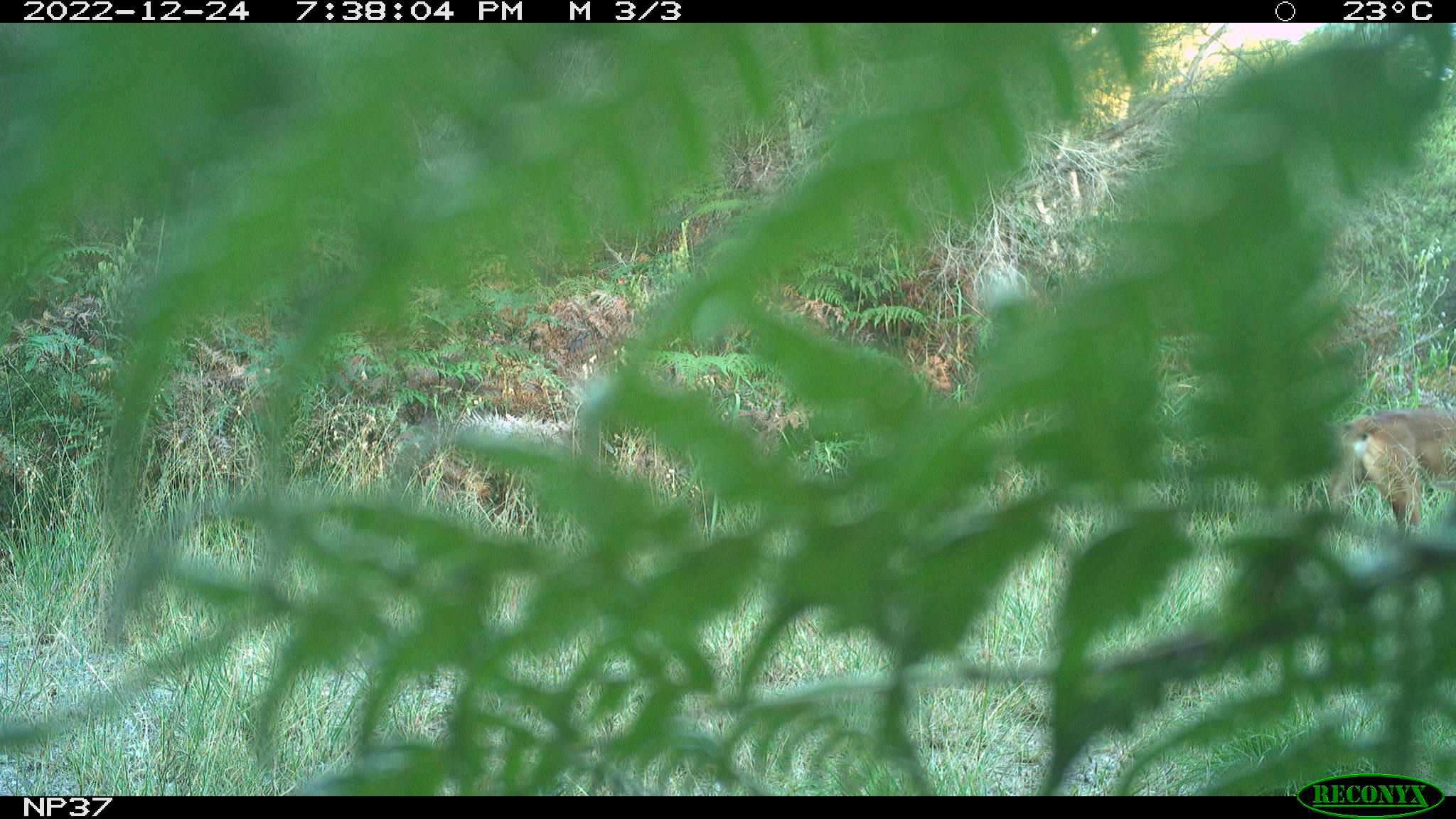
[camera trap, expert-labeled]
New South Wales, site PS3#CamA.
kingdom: Animalia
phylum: Chordata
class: Mammalia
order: Carnivora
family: Canidae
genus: Canis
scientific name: Canis familiaris dingo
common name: dingo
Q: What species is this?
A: Dingo (Canis familiaris dingo).